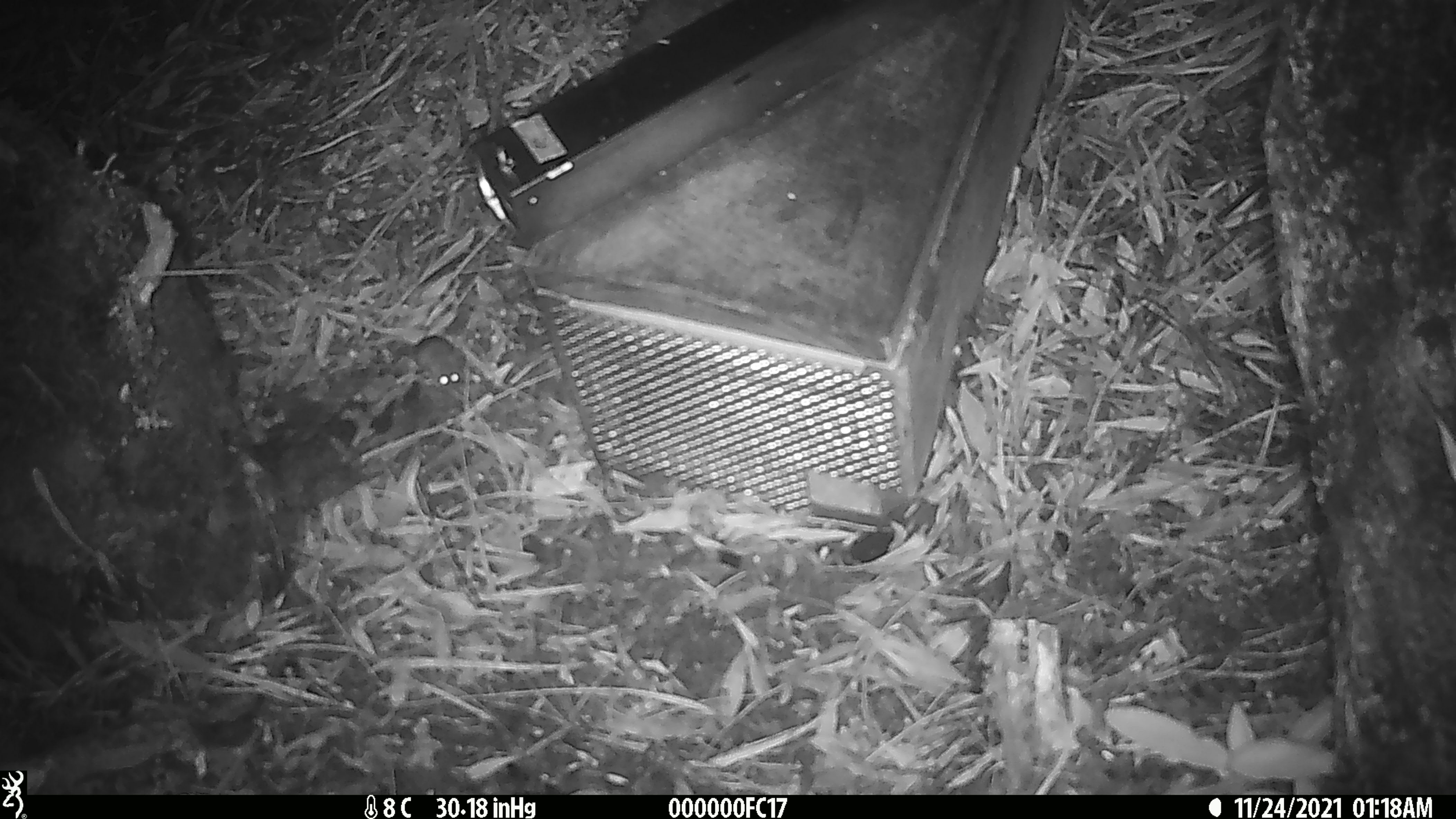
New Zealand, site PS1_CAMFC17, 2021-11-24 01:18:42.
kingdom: Animalia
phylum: Chordata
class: Mammalia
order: Rodentia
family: Muridae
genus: Mus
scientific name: Mus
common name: mouse